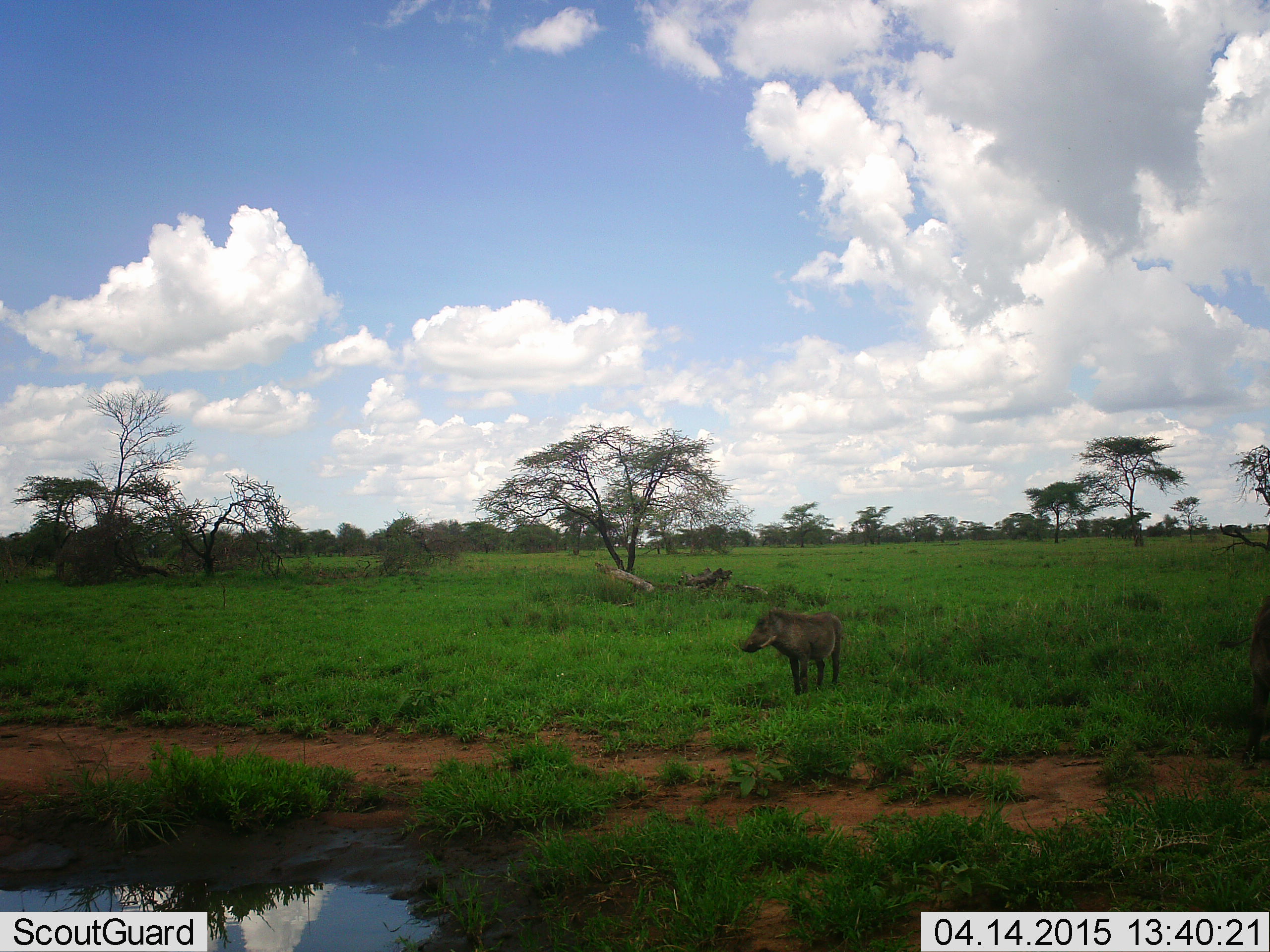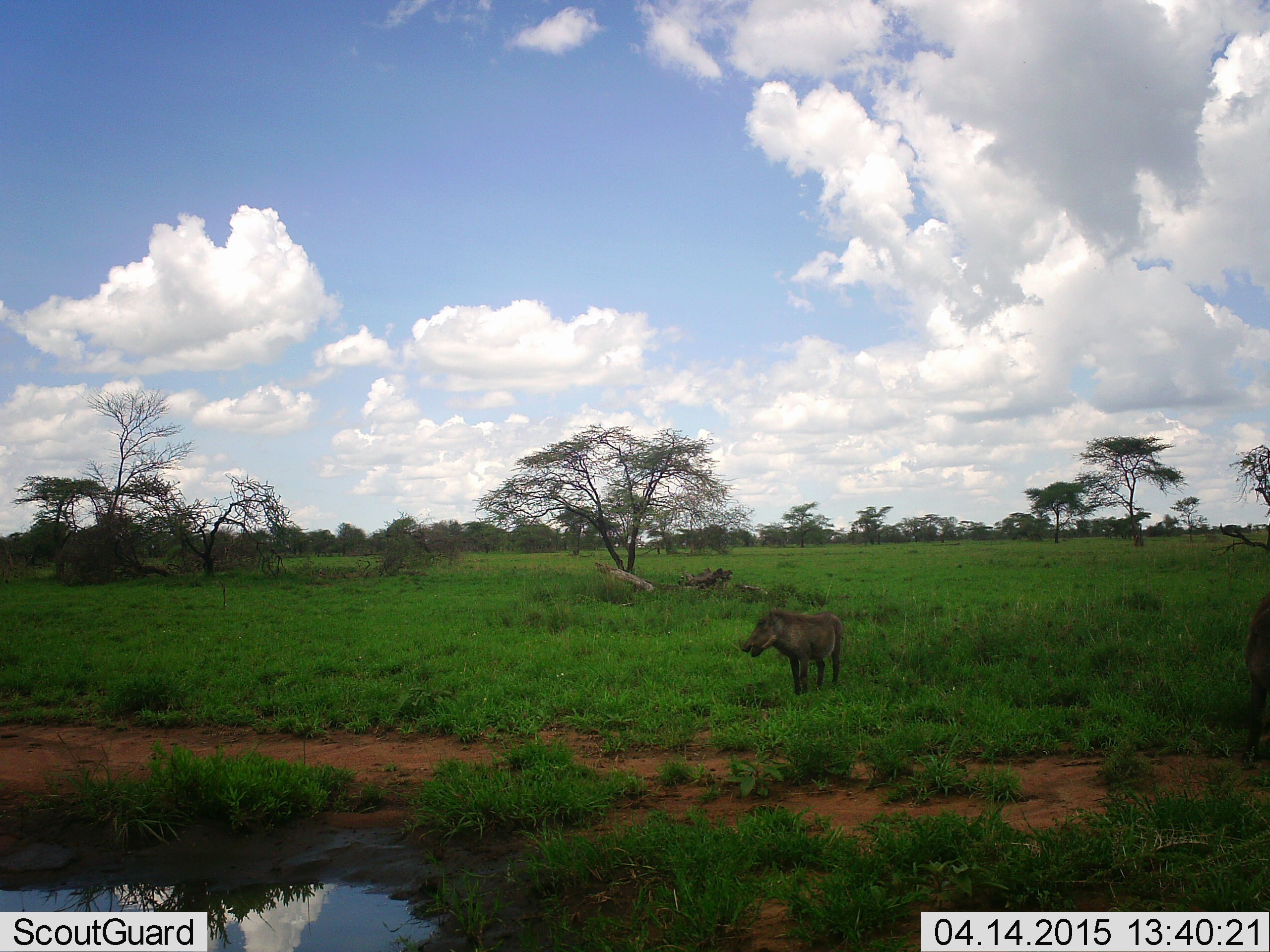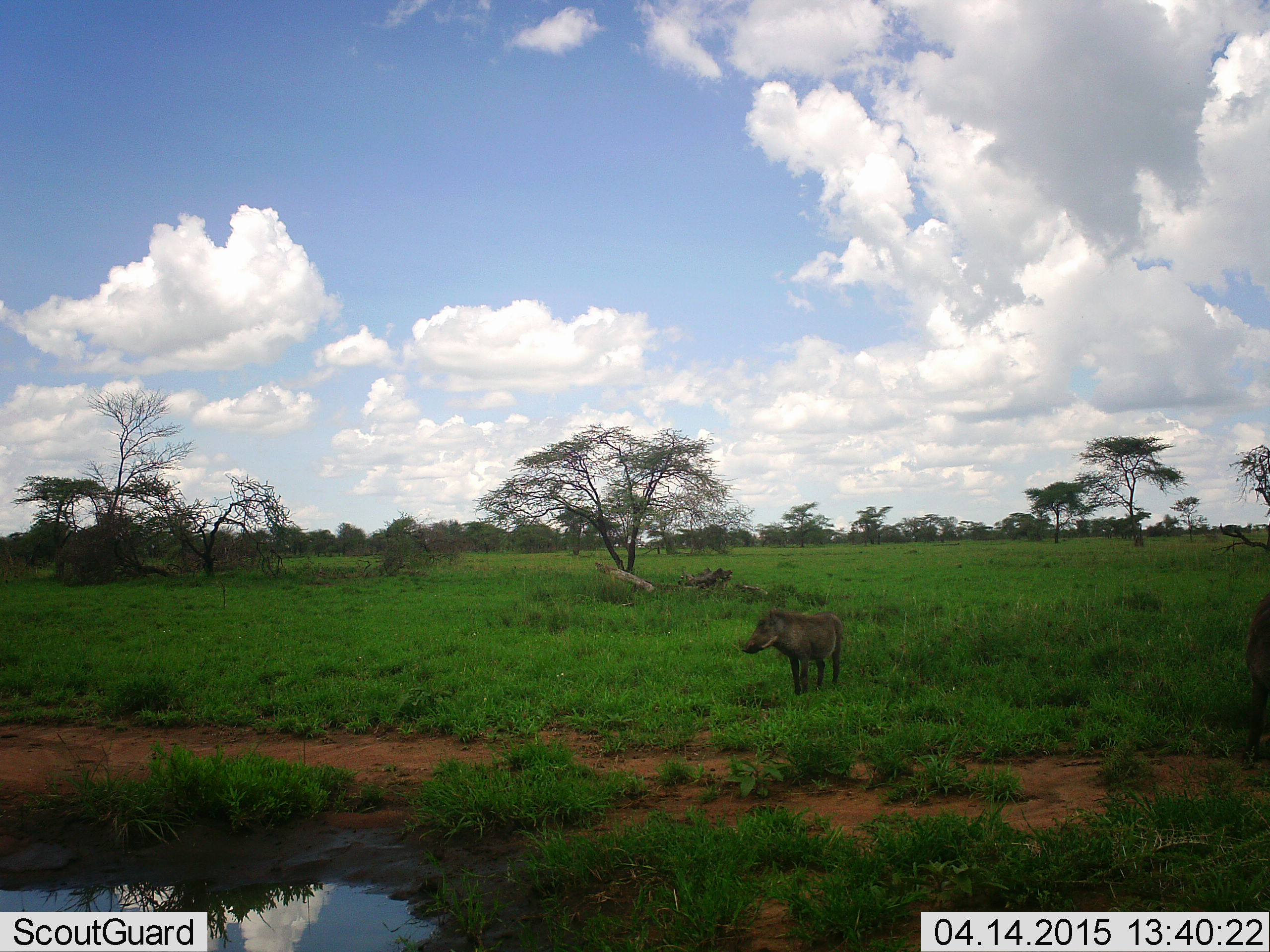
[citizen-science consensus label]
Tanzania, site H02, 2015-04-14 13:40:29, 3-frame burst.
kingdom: Animalia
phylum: Chordata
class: Mammalia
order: Artiodactyla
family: Suidae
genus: Phacochoerus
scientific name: Phacochoerus africanus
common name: warthog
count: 1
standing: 90%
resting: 0%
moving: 0%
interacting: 0%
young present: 0%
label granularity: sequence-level